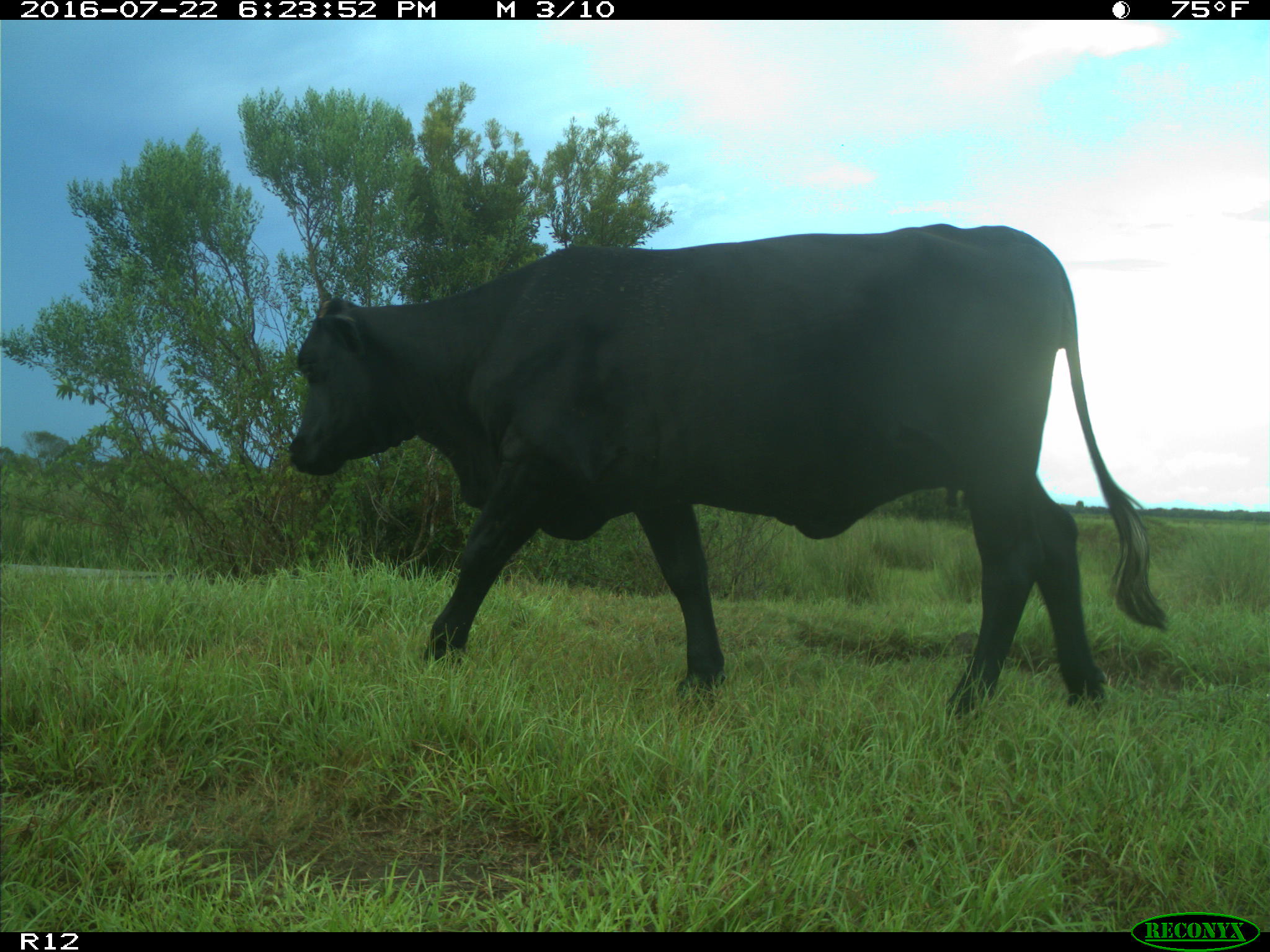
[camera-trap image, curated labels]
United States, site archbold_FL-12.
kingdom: Animalia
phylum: Chordata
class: Mammalia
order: Artiodactyla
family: Bovidae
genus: Bos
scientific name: Bos taurus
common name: domestic cow